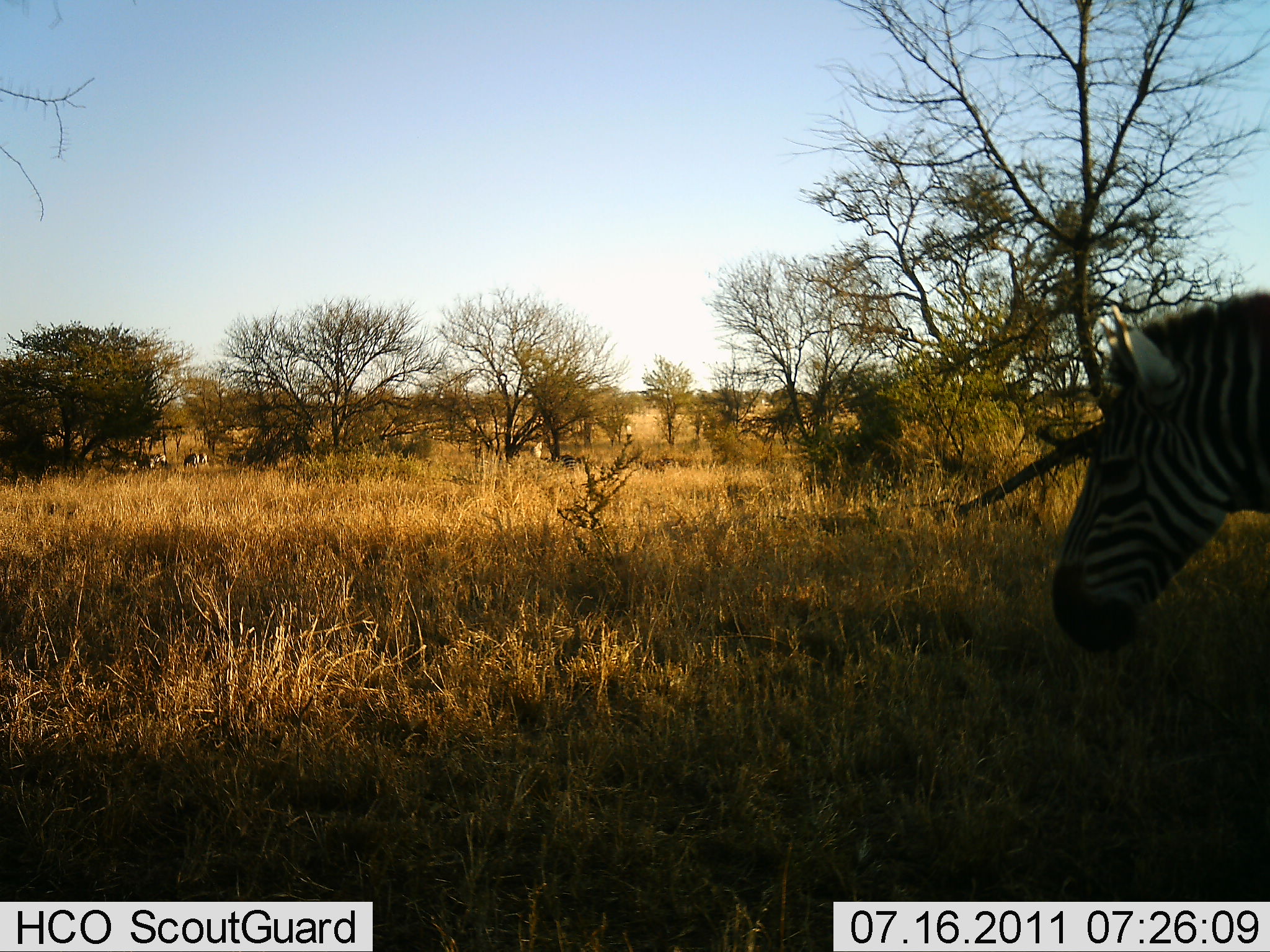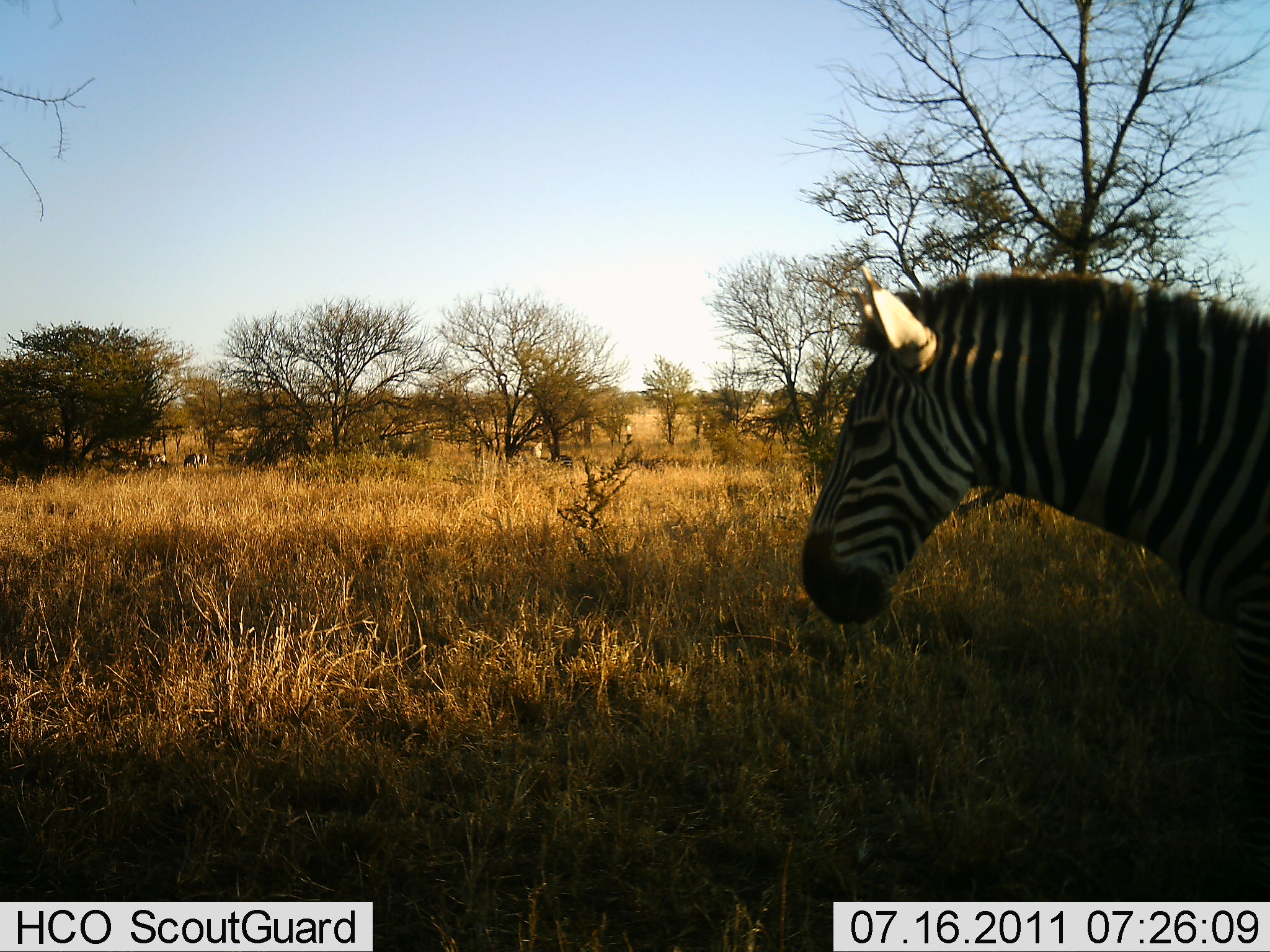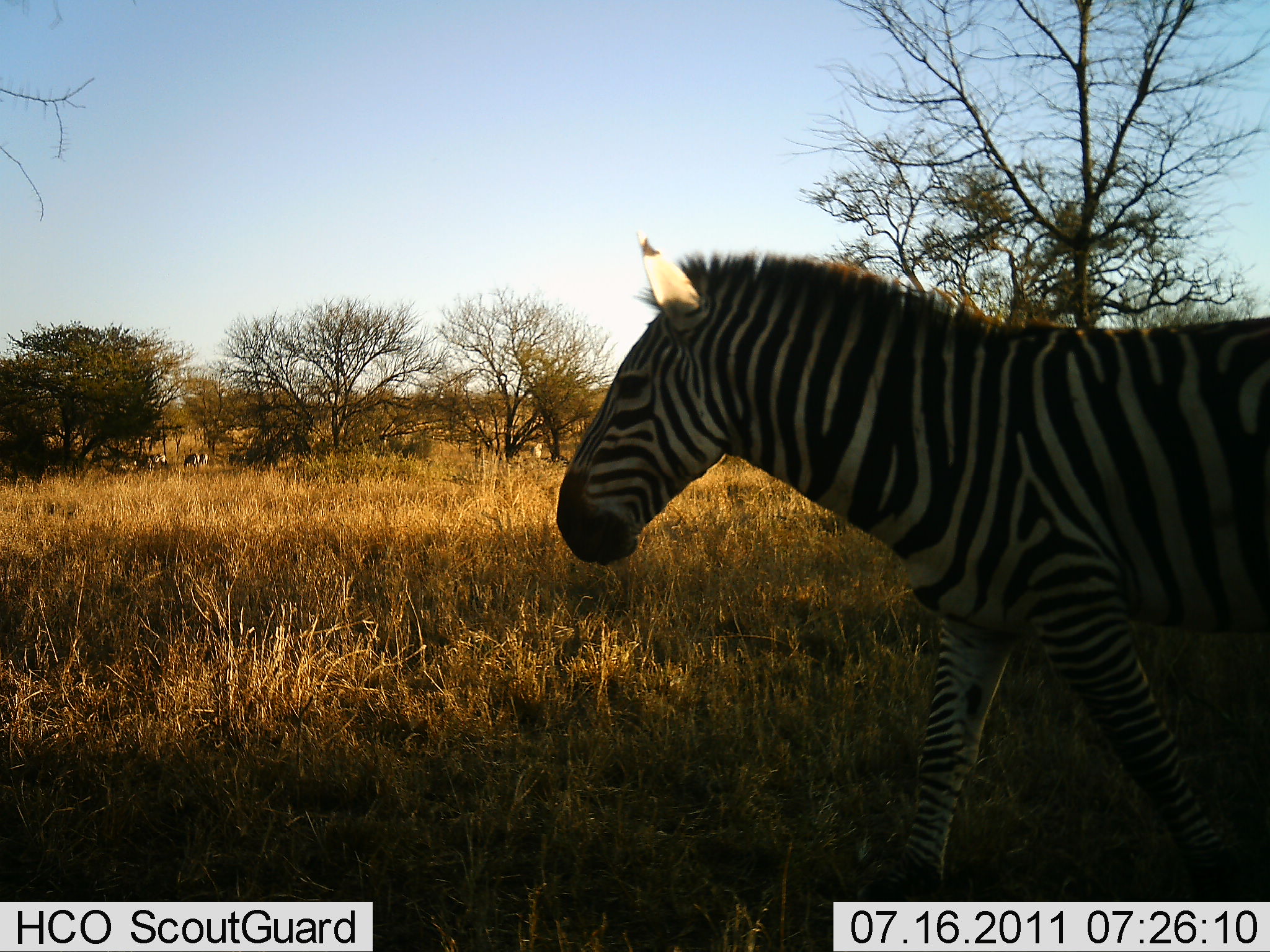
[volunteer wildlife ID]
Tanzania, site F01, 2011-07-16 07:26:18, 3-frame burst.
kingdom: Animalia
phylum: Chordata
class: Mammalia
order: Perissodactyla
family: Equidae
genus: Equus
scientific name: Equus quagga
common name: plains zebra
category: zebra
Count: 1.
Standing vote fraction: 0%.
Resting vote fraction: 0%.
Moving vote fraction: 100%.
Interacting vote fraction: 0%.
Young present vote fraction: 0%.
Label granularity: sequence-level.